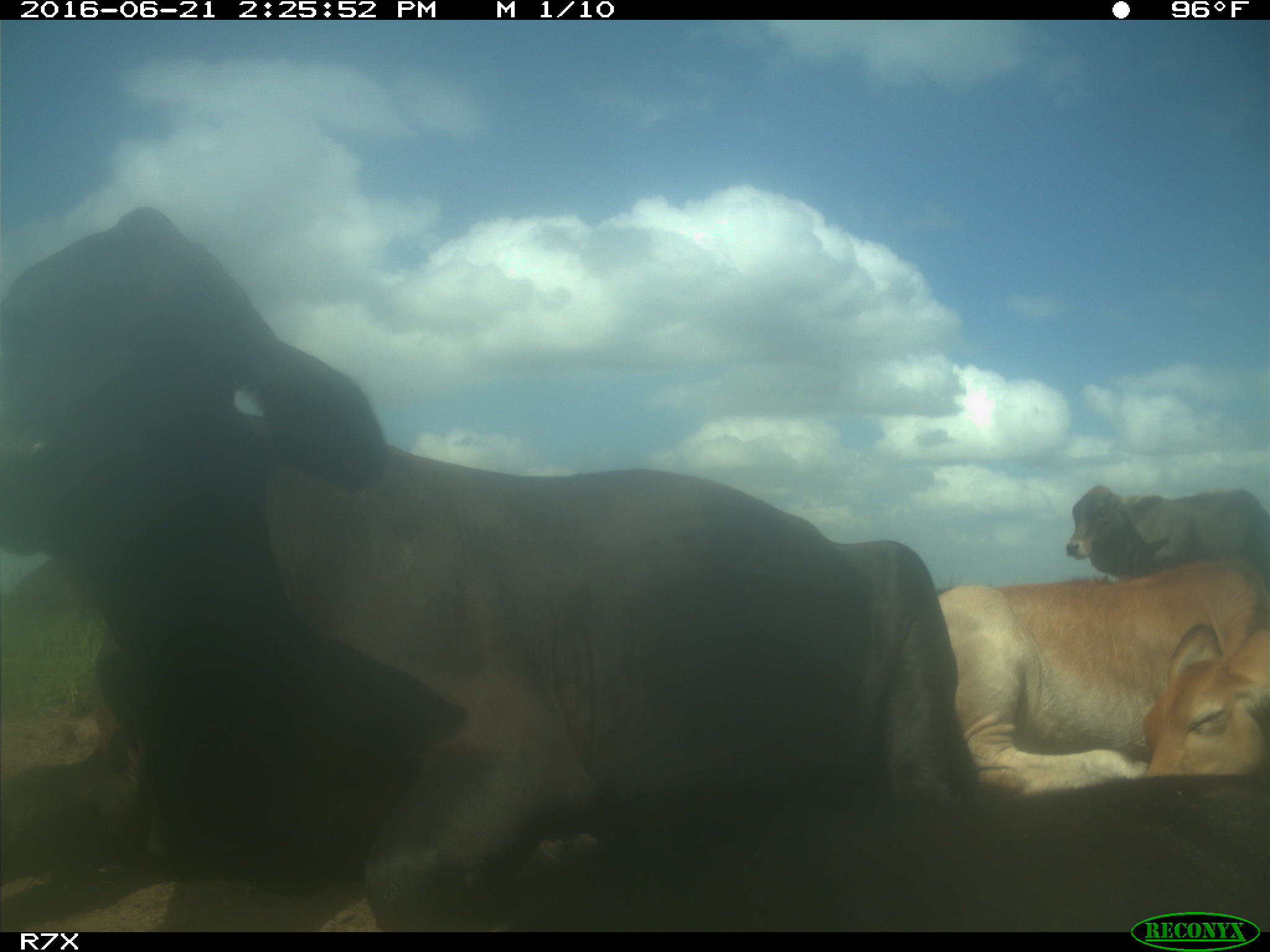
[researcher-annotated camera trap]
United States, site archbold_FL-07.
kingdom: Animalia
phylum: Chordata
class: Mammalia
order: Artiodactyla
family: Bovidae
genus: Bos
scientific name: Bos taurus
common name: domestic cow